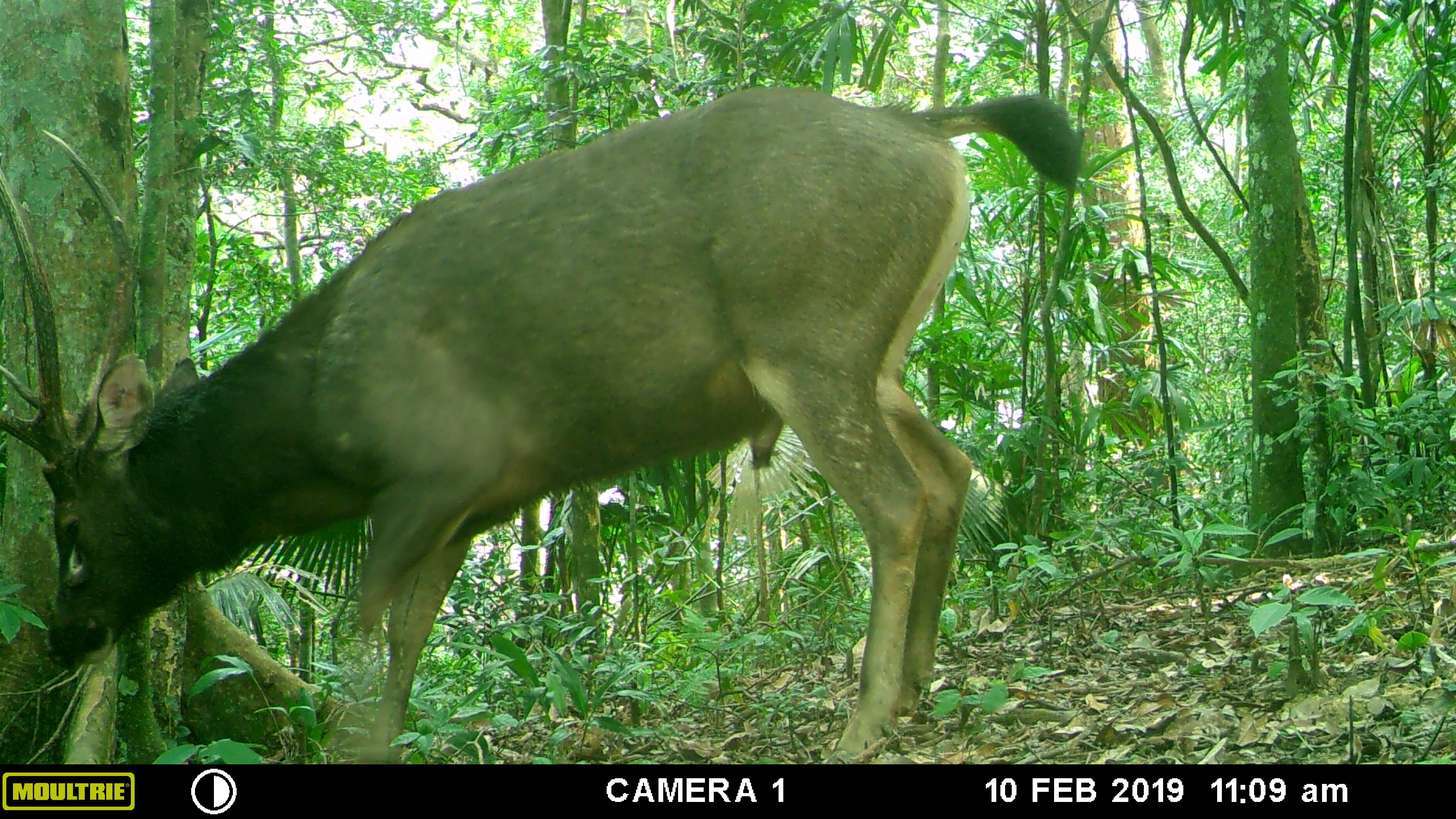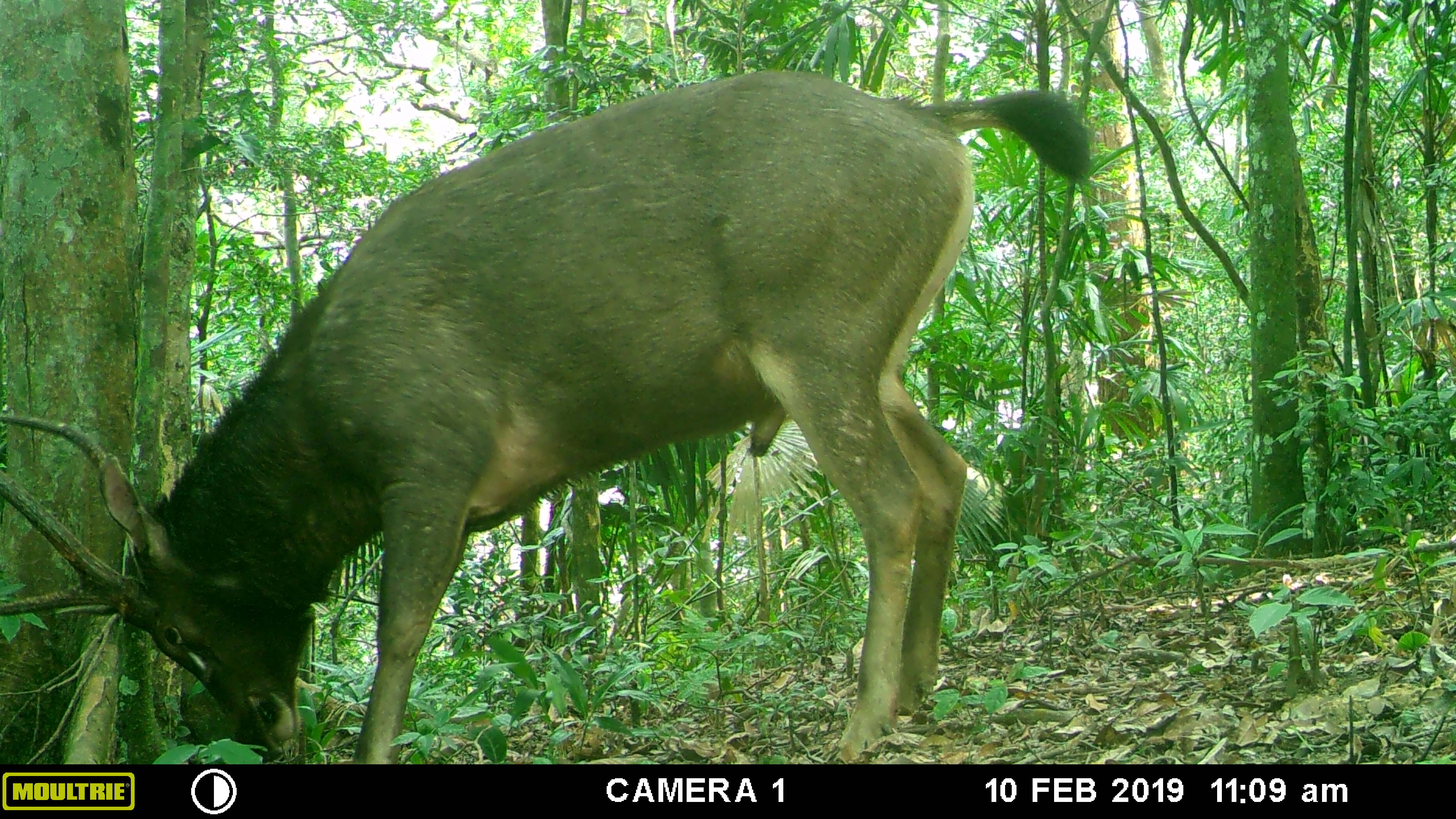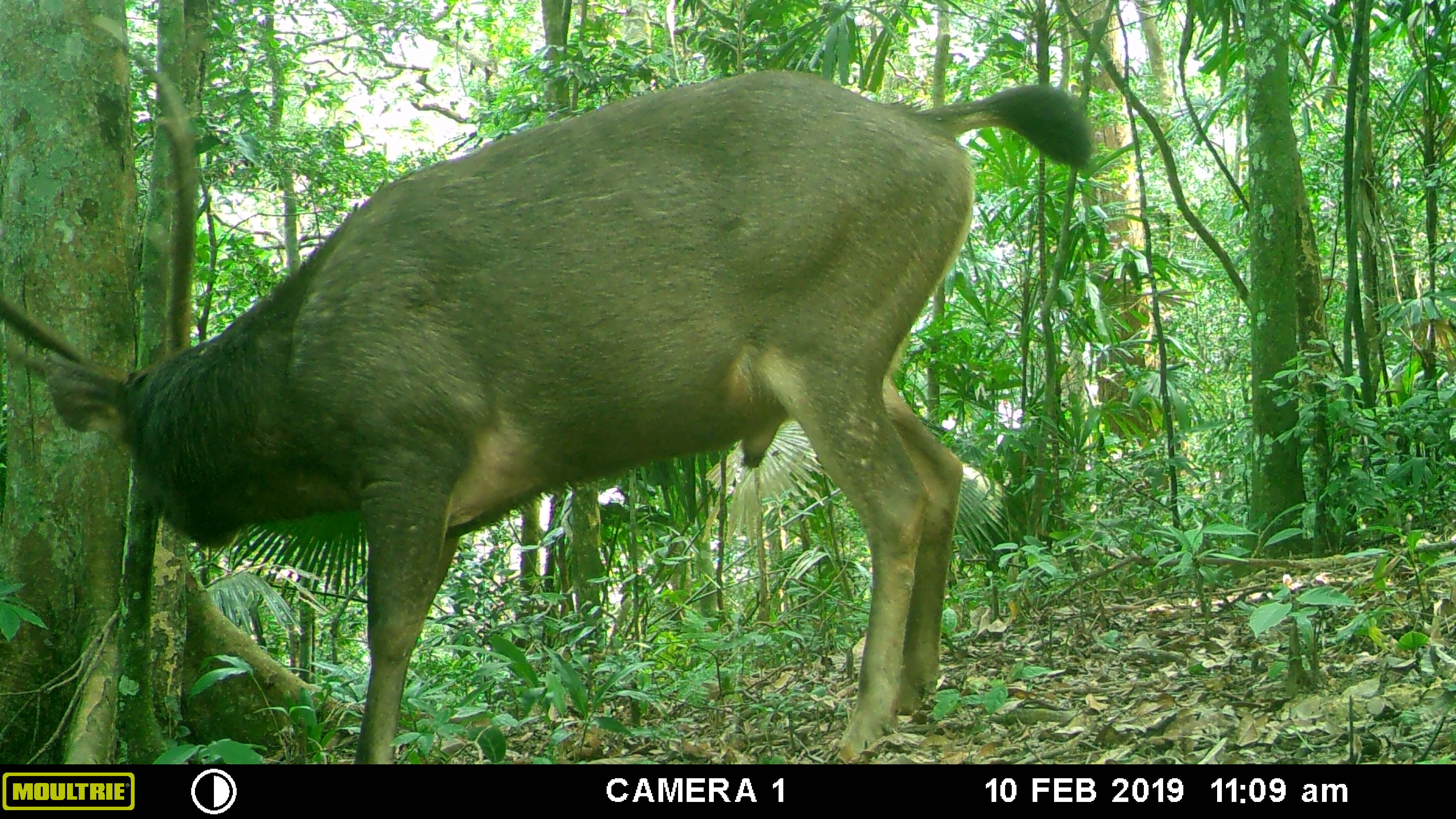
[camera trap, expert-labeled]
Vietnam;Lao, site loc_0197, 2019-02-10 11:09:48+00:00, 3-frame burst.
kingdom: Animalia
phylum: Chordata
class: Mammalia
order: Artiodactyla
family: Cervidae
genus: Rusa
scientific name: Rusa unicolor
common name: sambar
Sambar (Rusa unicolor). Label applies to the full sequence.